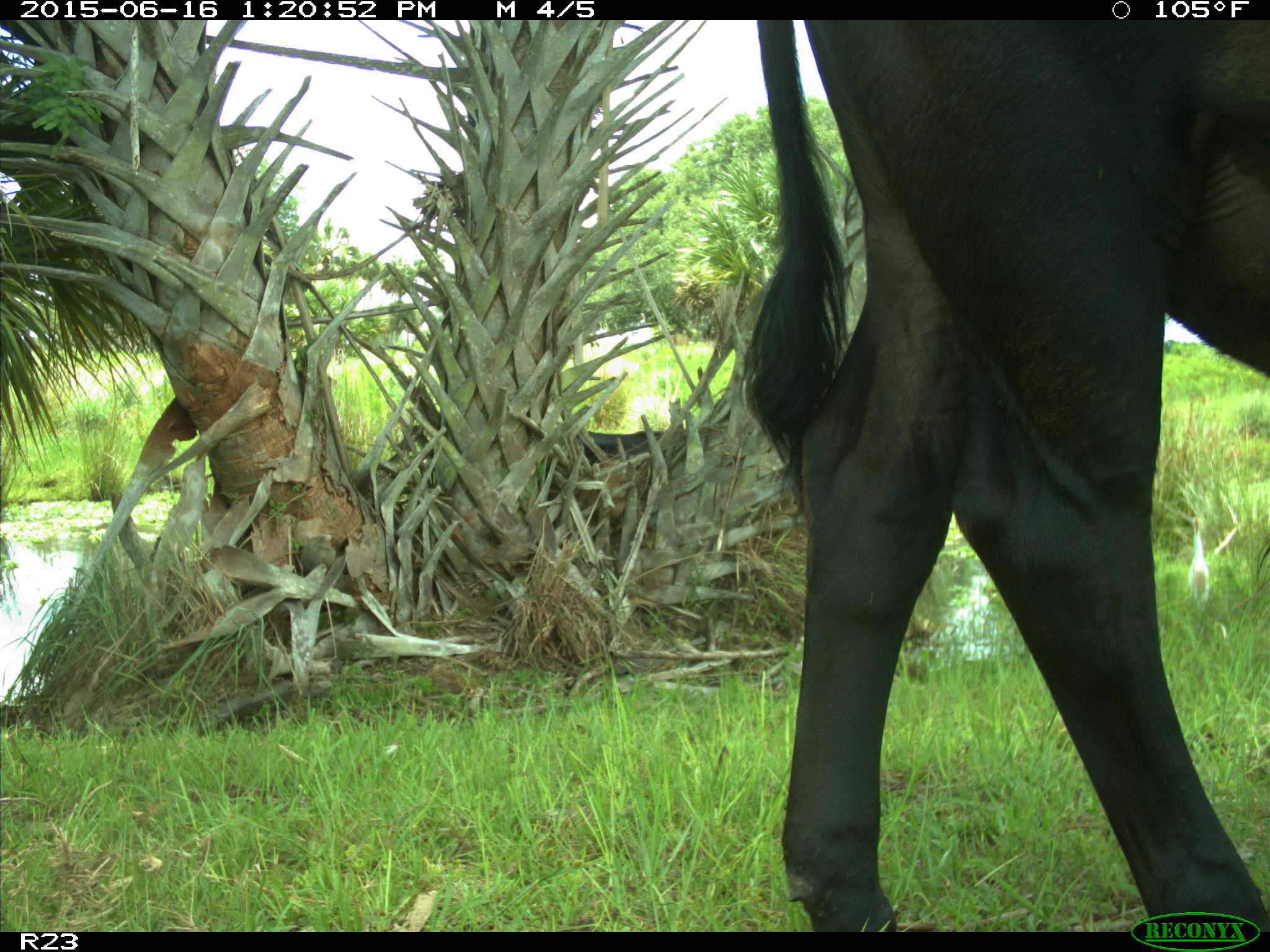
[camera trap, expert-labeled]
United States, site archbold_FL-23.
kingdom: Animalia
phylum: Chordata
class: Mammalia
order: Artiodactyla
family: Bovidae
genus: Bos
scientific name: Bos taurus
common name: domestic cow